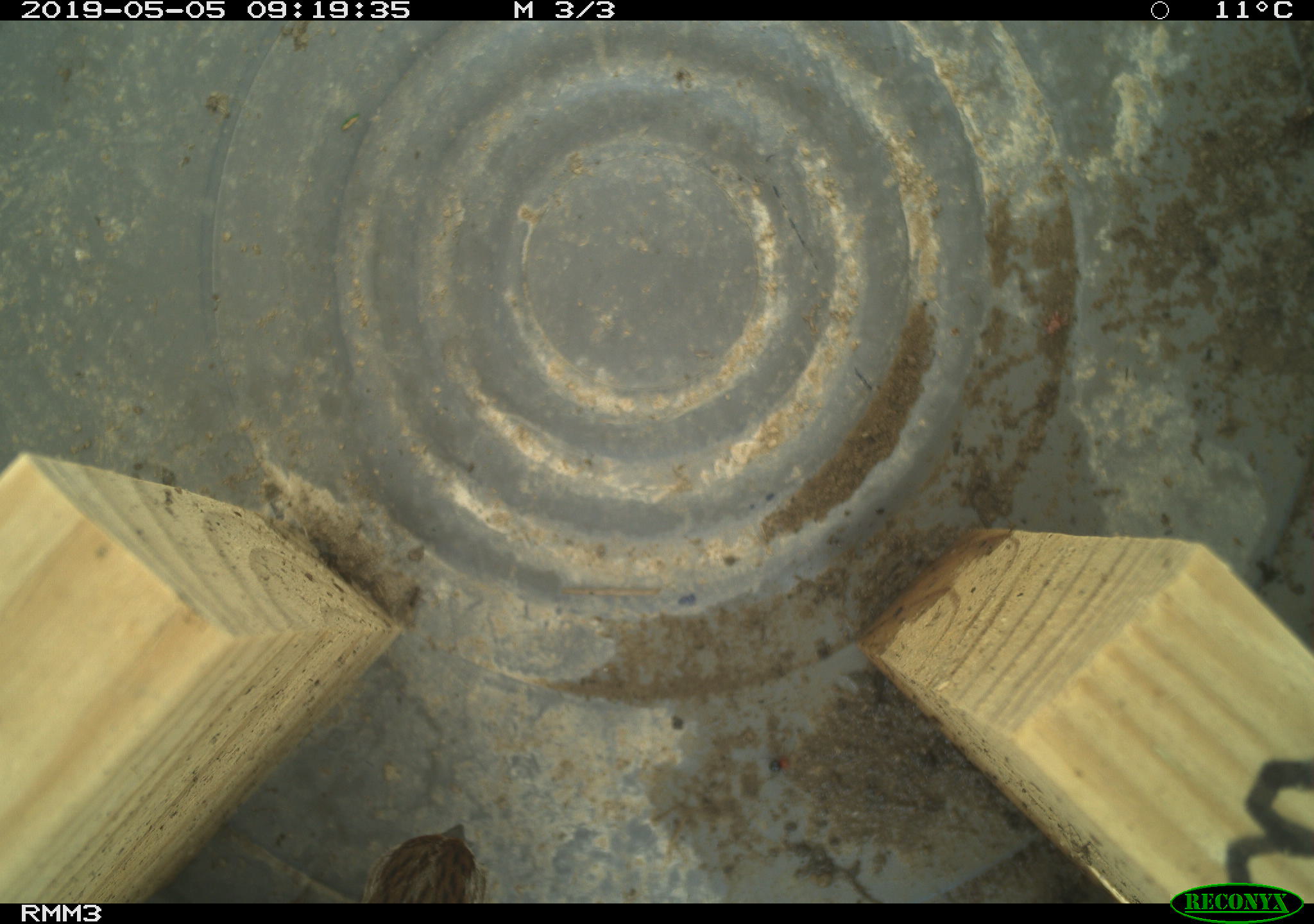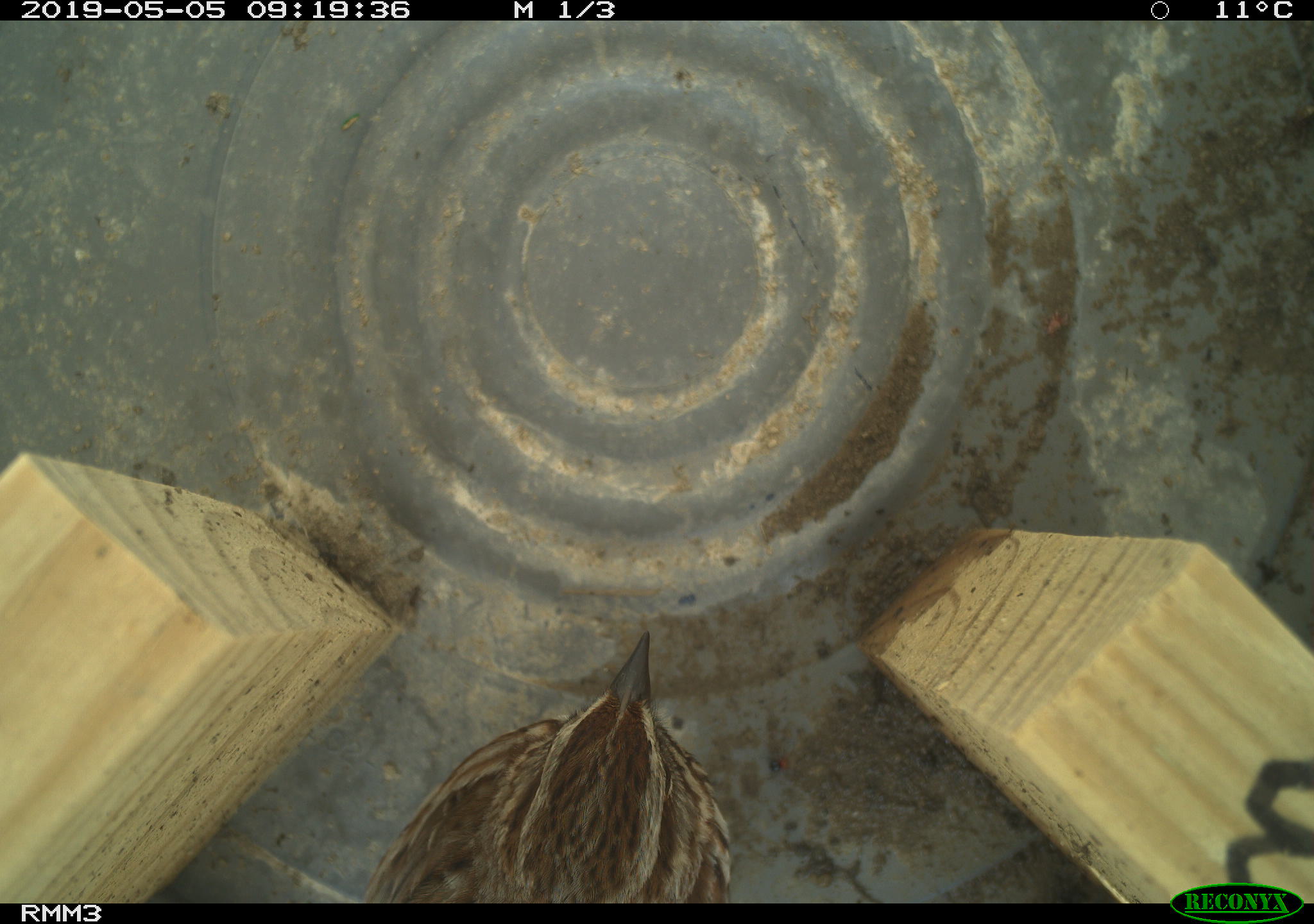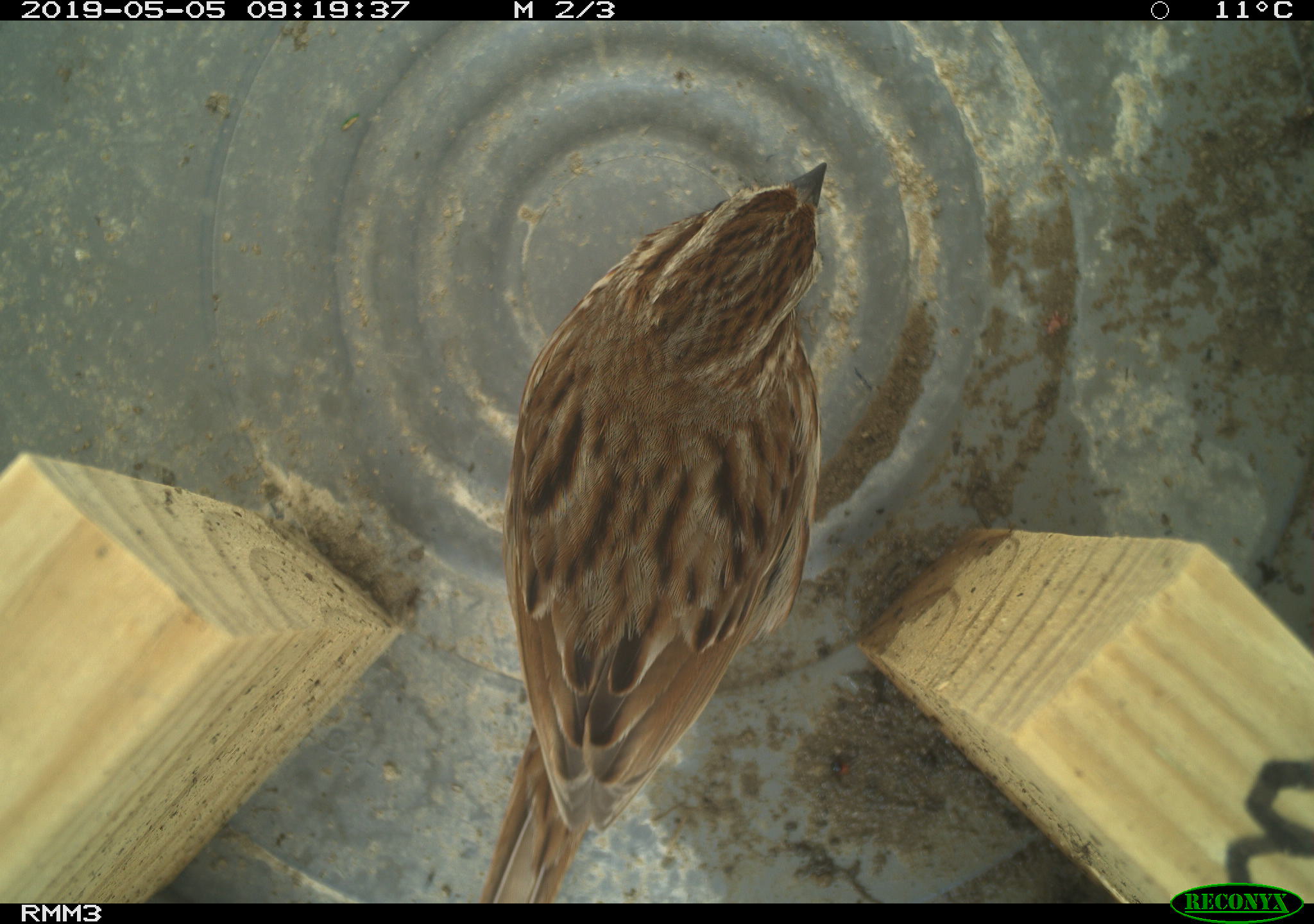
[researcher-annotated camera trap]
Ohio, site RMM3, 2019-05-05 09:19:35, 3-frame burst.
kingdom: Animalia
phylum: Chordata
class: Aves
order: Passeriformes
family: Passerellidae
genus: Melospiza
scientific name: Melospiza melodia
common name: song sparrow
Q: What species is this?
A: Song sparrow (Melospiza melodia).